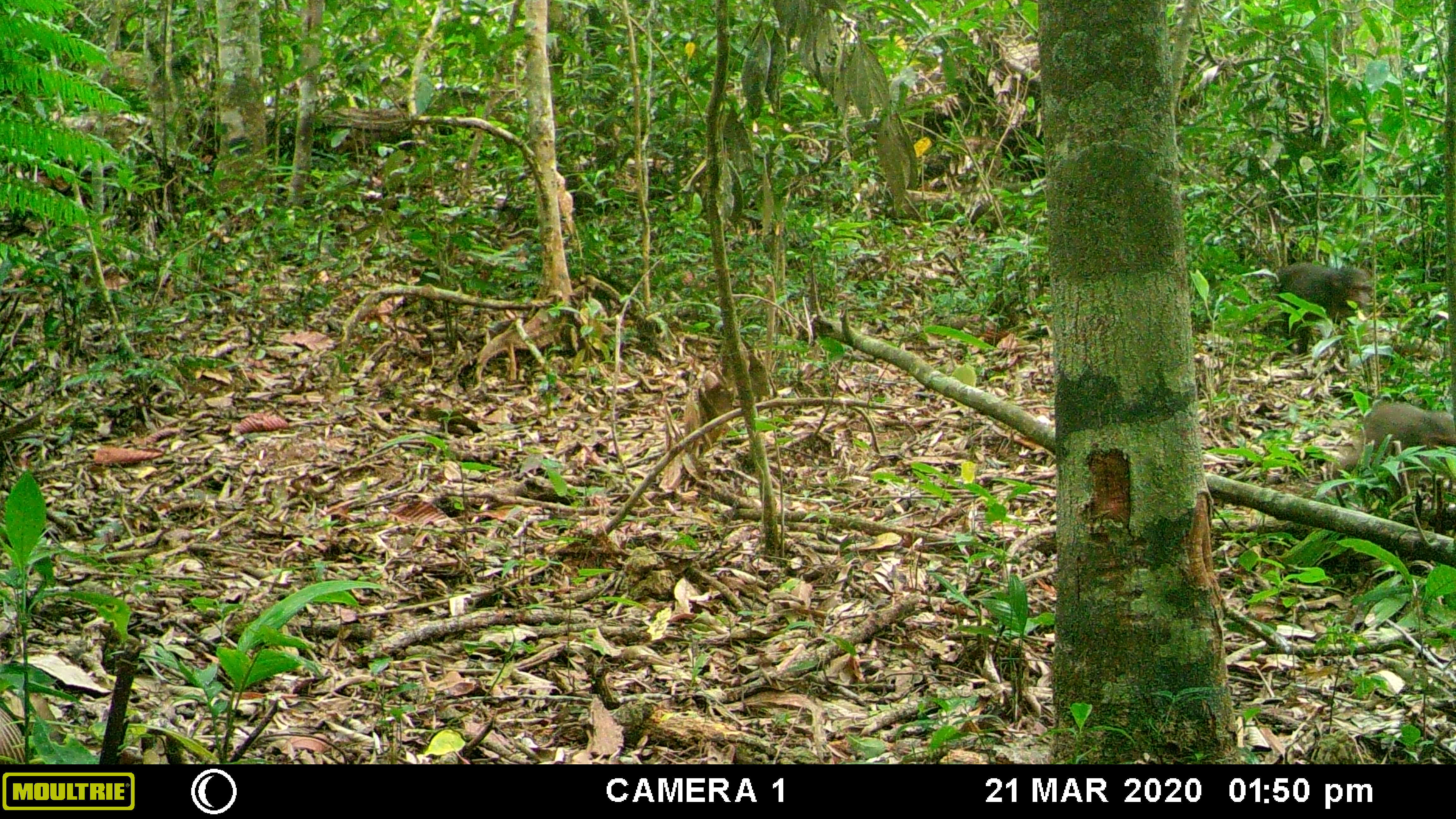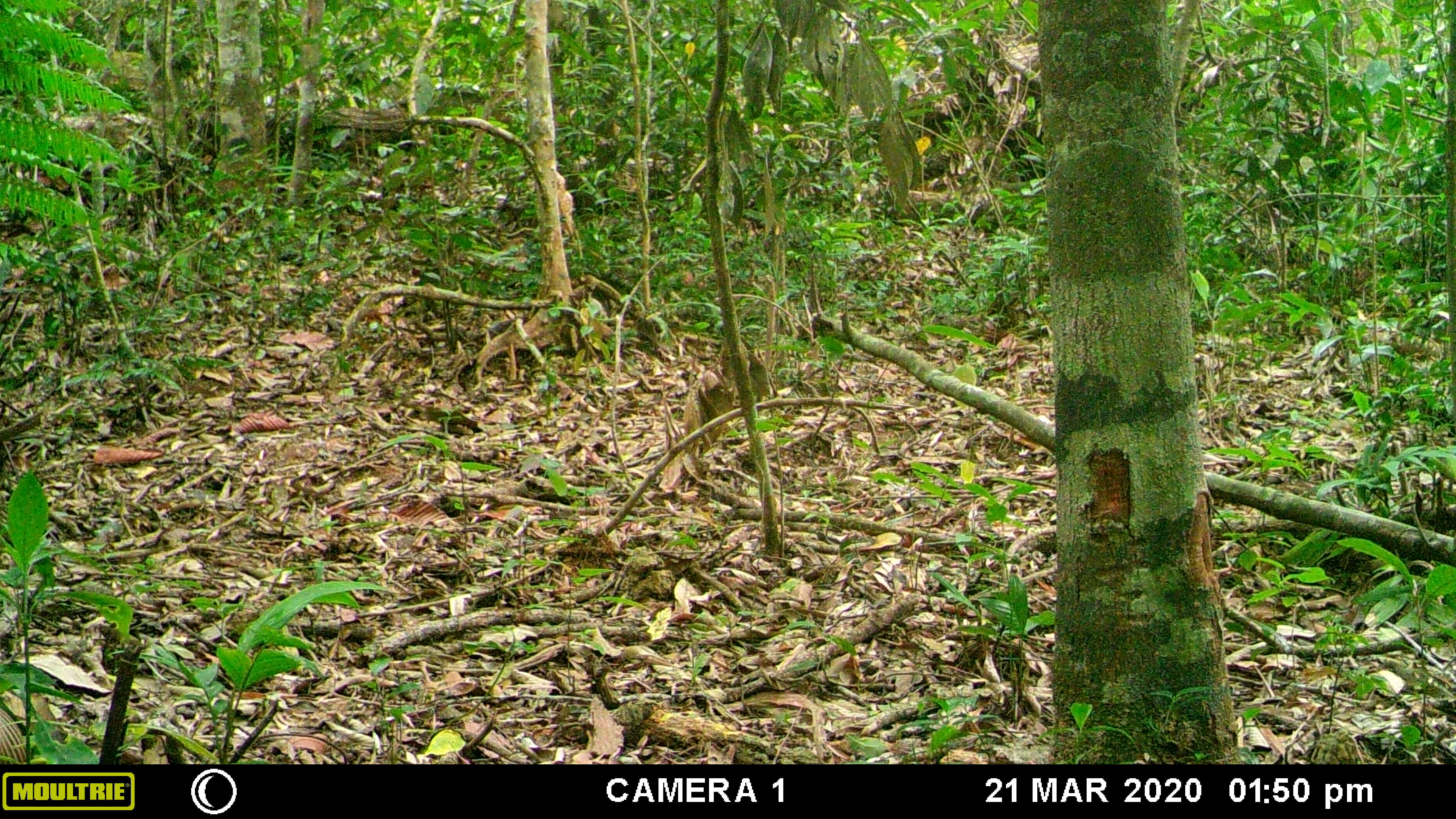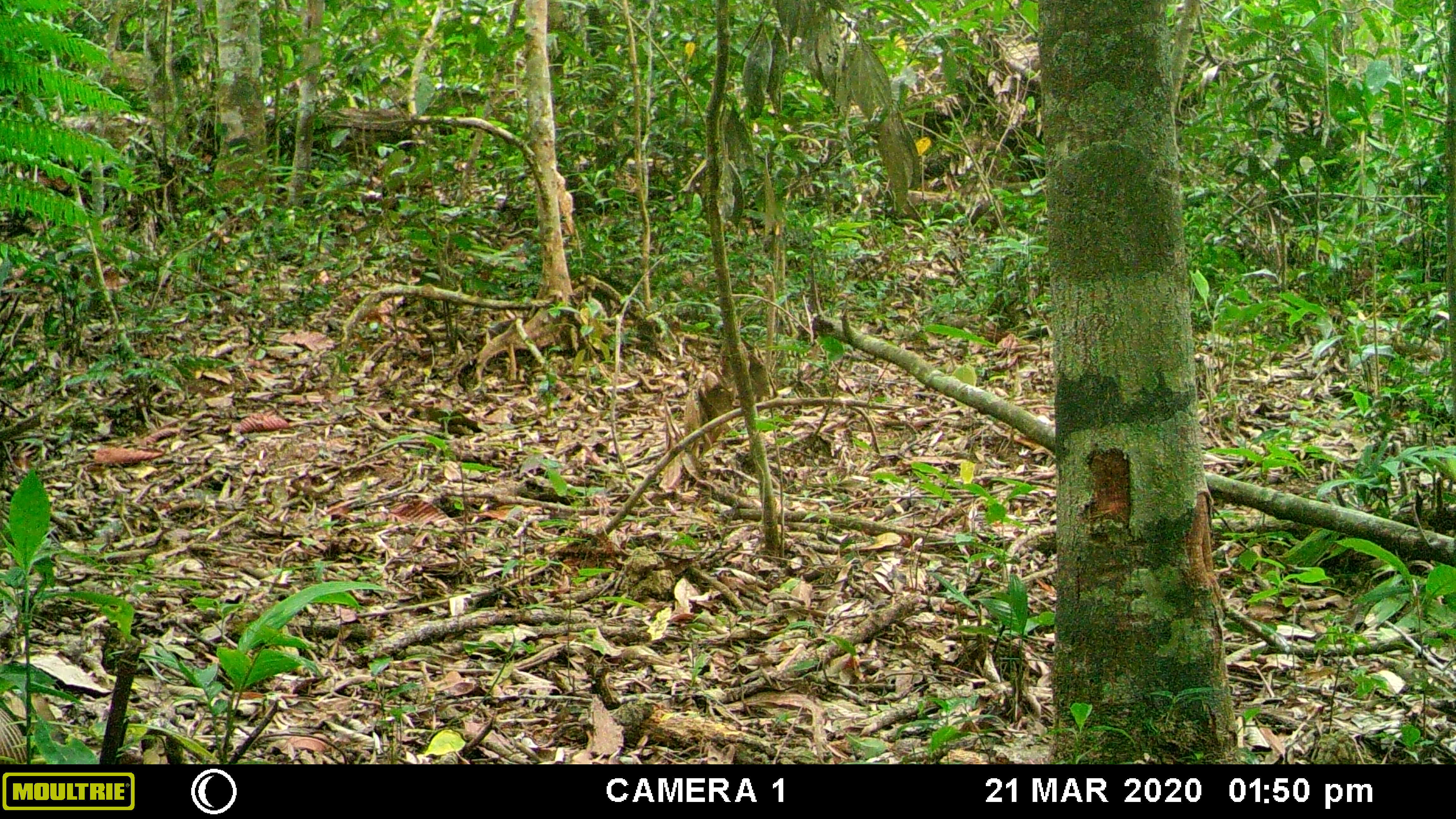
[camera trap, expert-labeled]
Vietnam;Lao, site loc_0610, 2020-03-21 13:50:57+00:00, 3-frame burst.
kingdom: Animalia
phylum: Chordata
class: Mammalia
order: Primates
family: Cercopithecidae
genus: Macaca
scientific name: Macaca arctoides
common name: stump-tailed macaque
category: stump tailed macaque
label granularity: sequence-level